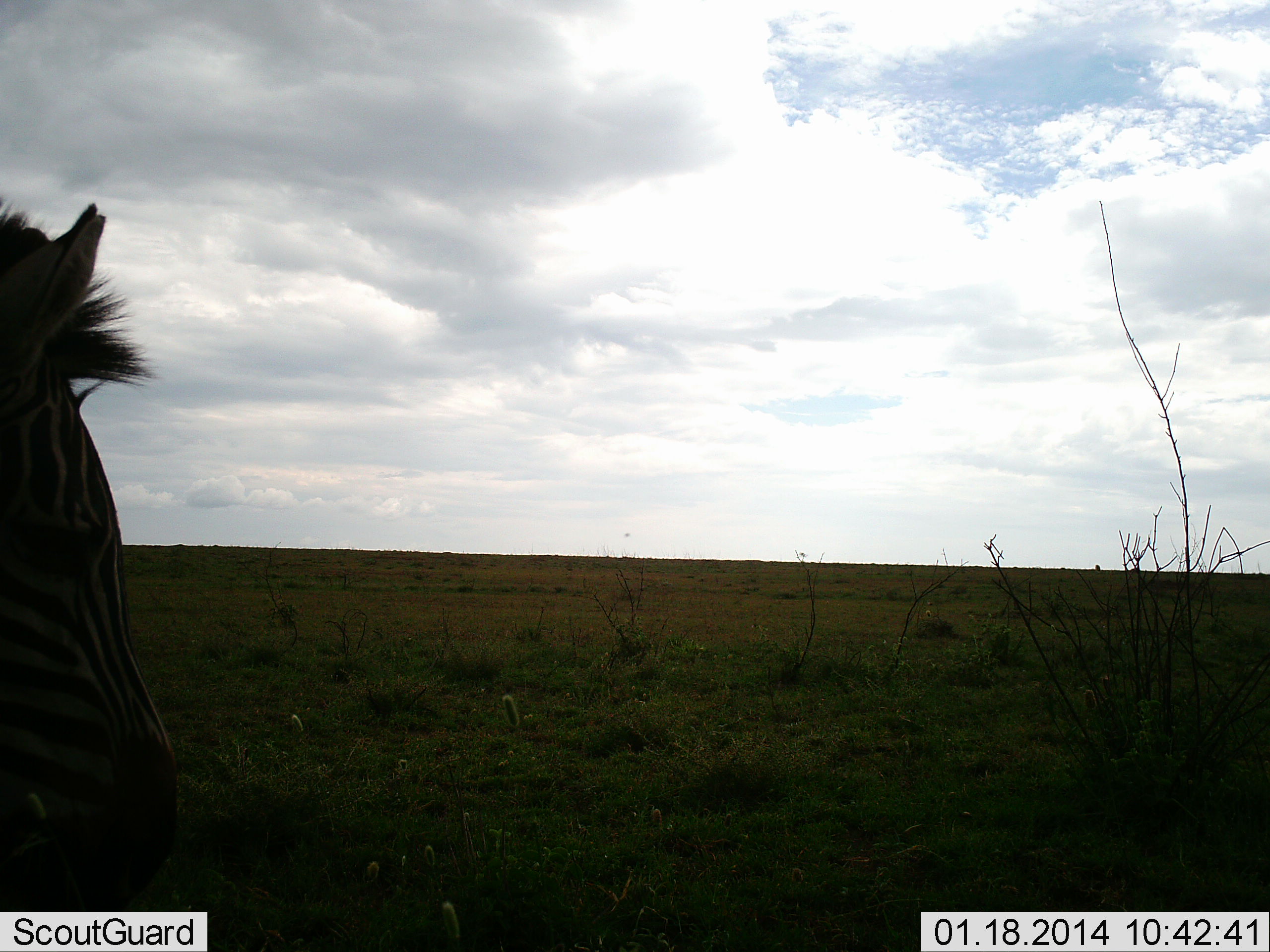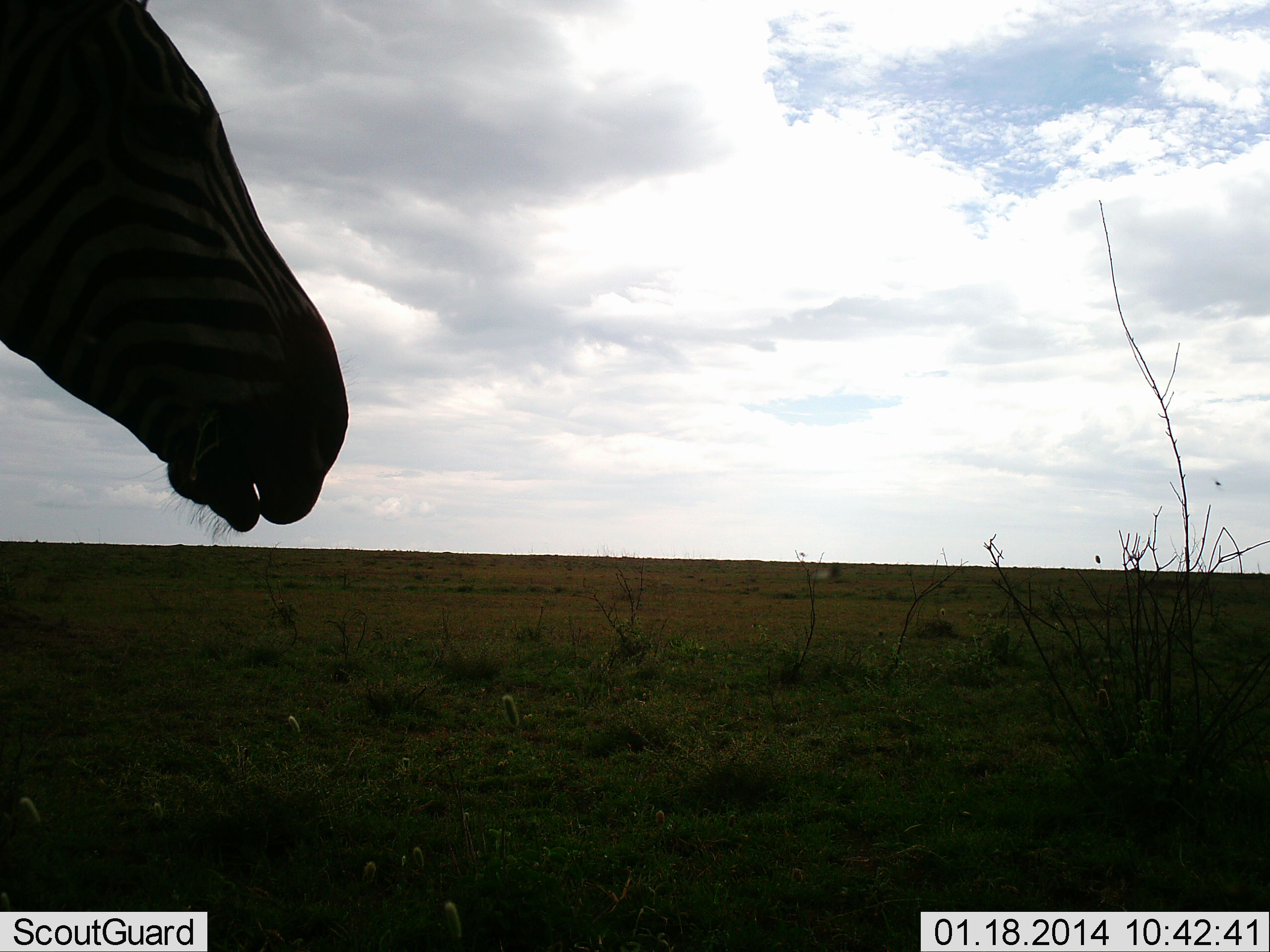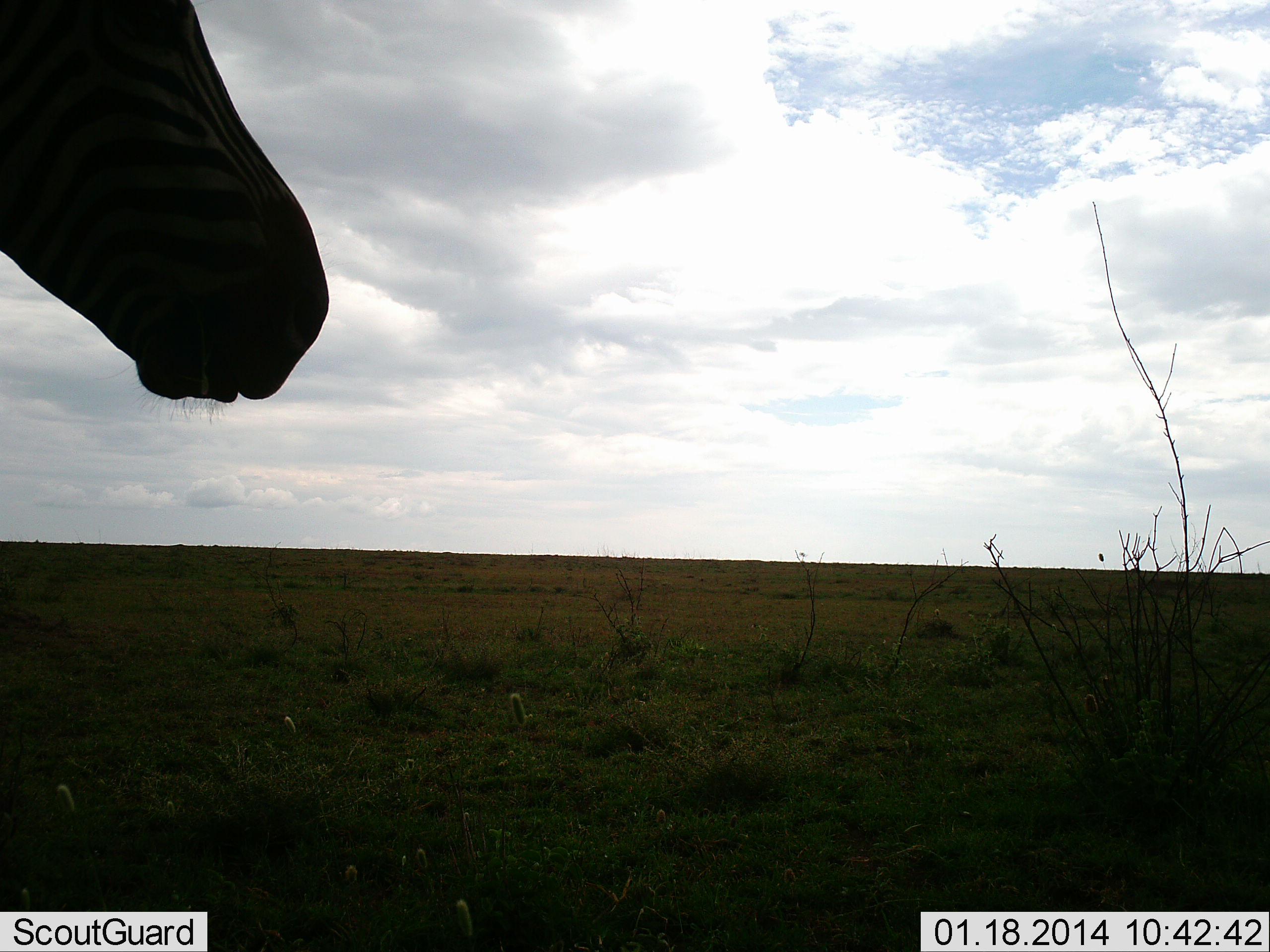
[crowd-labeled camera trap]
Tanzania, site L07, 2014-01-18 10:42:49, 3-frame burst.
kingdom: Animalia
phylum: Chordata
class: Mammalia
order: Perissodactyla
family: Equidae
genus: Equus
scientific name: Equus quagga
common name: plains zebra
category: zebra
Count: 1.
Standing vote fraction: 73%.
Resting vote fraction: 0%.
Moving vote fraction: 18%.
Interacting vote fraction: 0%.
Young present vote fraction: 0%.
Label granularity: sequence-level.